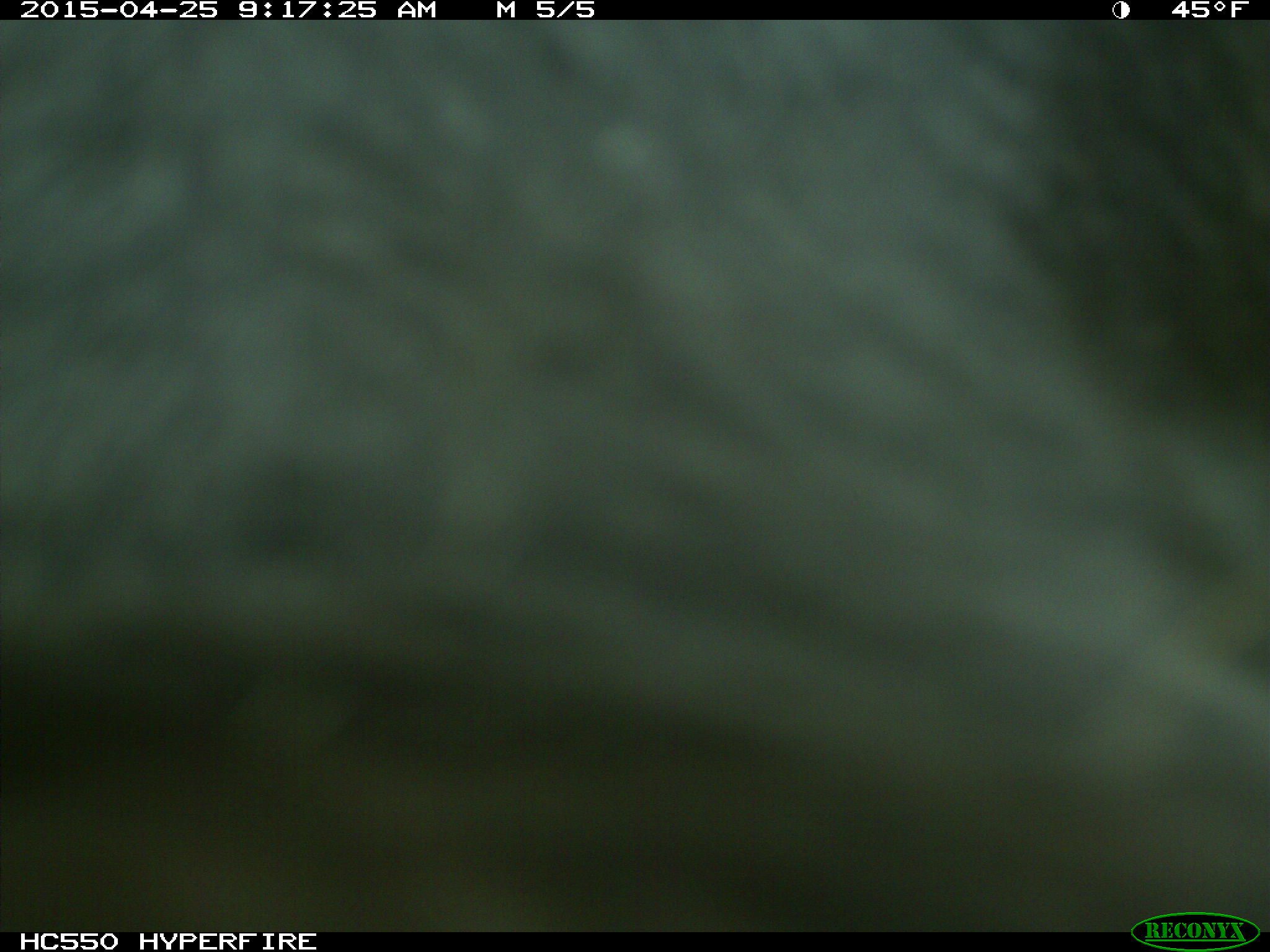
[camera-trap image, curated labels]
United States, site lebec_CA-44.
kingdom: Animalia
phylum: Chordata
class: Mammalia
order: Artiodactyla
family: Suidae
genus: Sus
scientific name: Sus scrofa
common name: wild boar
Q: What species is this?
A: Sus scrofa (wild boar).